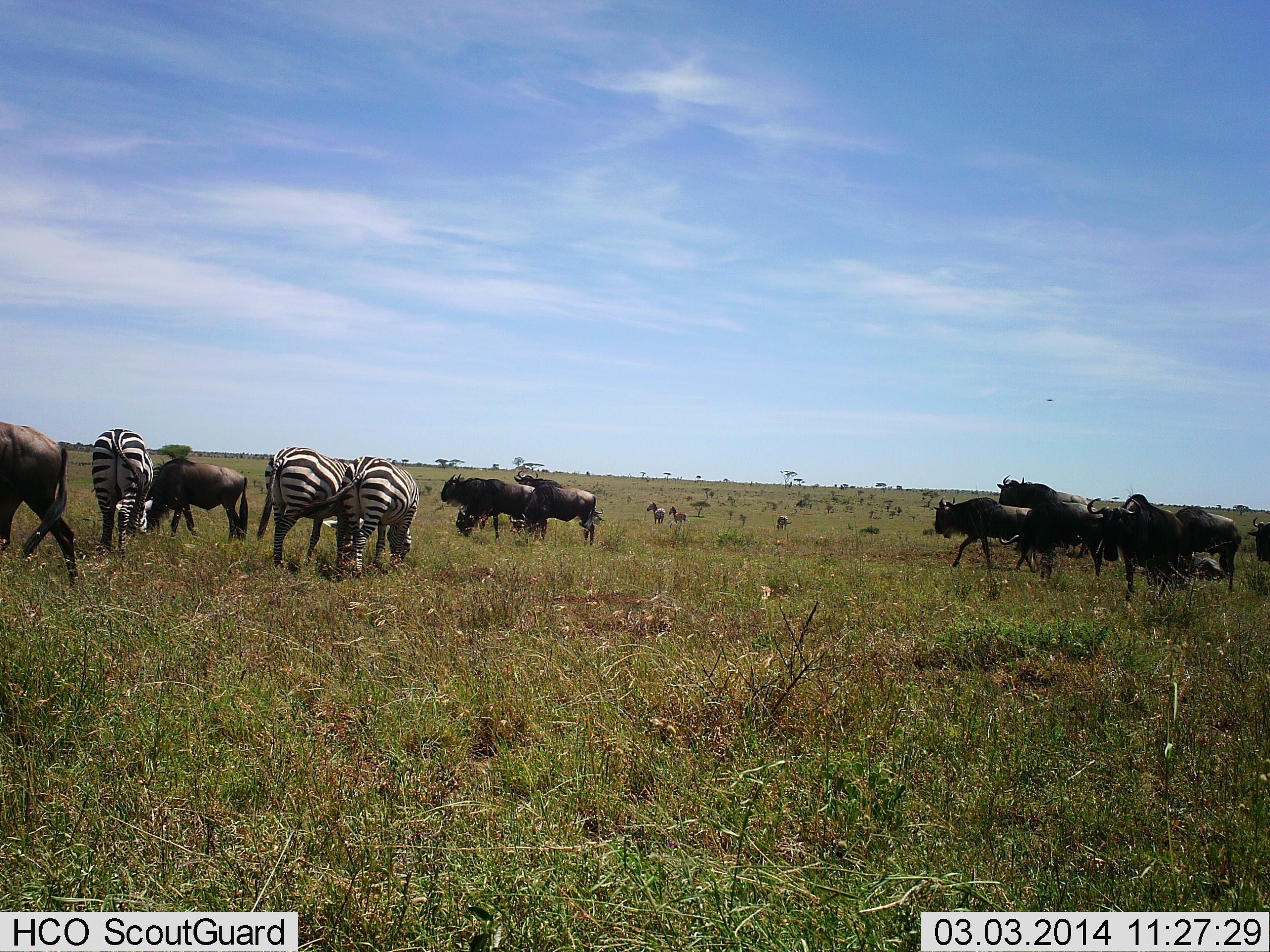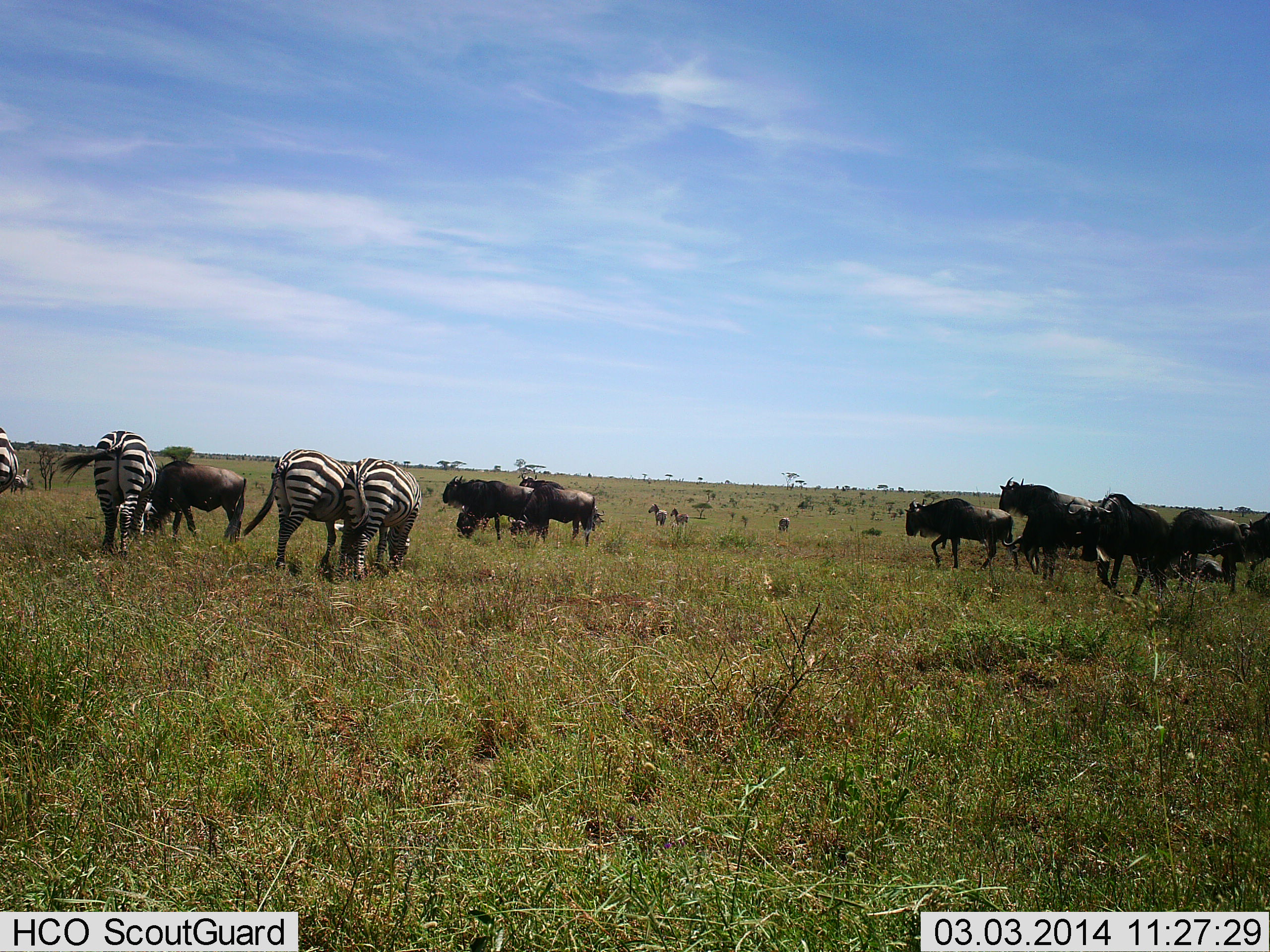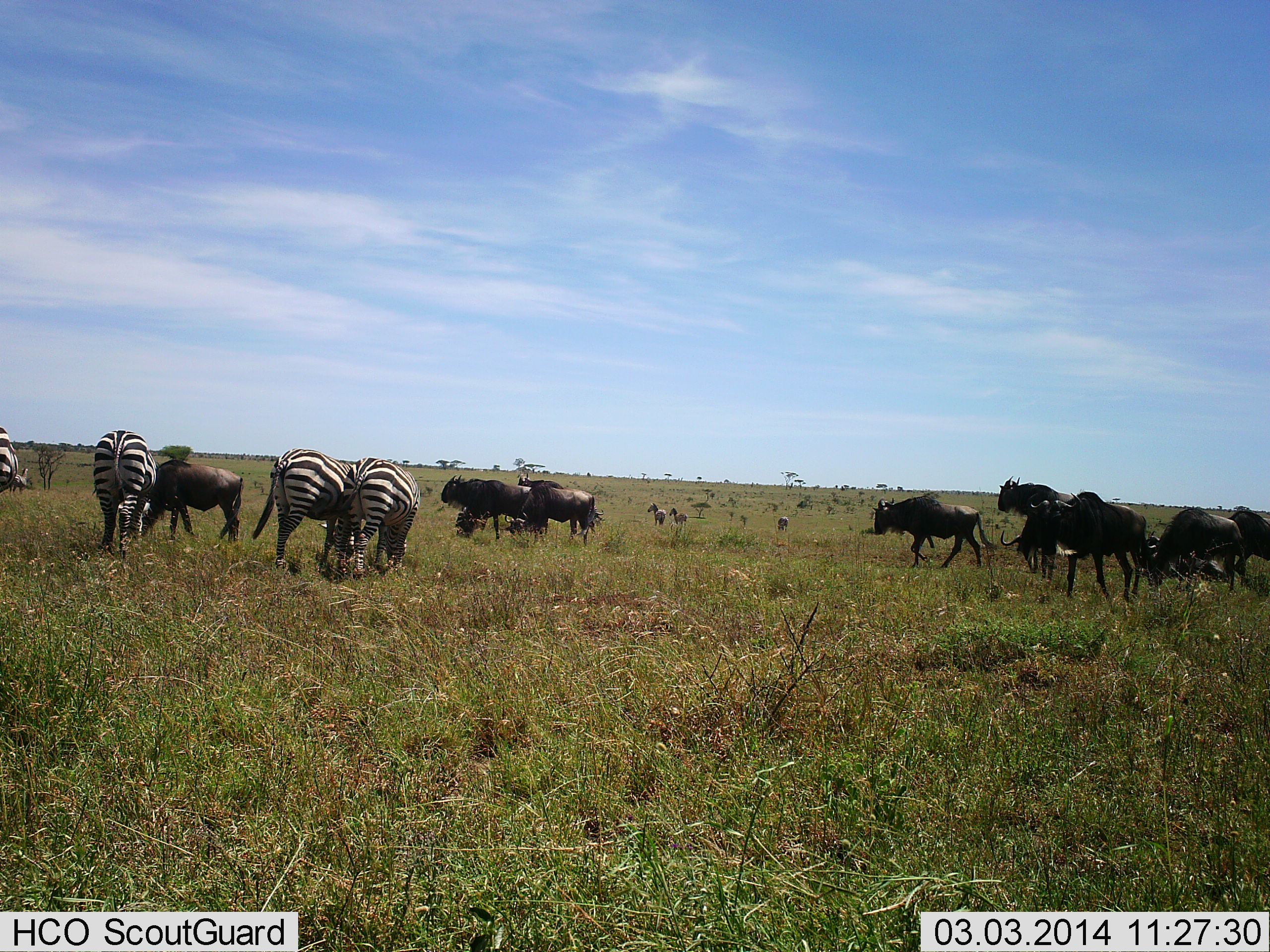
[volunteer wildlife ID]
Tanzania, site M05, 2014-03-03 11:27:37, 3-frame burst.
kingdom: Animalia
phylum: Chordata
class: Mammalia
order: Artiodactyla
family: Bovidae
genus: Connochaetes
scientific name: Connochaetes taurinus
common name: blue wildebeest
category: wildebeest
Wildebeest (blue wildebeest) (Connochaetes taurinus), count 11-50. Behavior (volunteer vote fractions): standing 50%, resting 0%, moving 70%, interacting 0%. Young present (vote fraction): 0%. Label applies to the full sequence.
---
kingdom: Animalia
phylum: Chordata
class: Mammalia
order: Perissodactyla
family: Equidae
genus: Equus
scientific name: Equus quagga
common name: plains zebra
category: zebra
Zebra (plains zebra) (Equus quagga), count 4. Behavior (volunteer vote fractions): standing 40%, resting 0%, moving 0%, interacting 0%. Young present (vote fraction): 0%. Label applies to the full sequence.